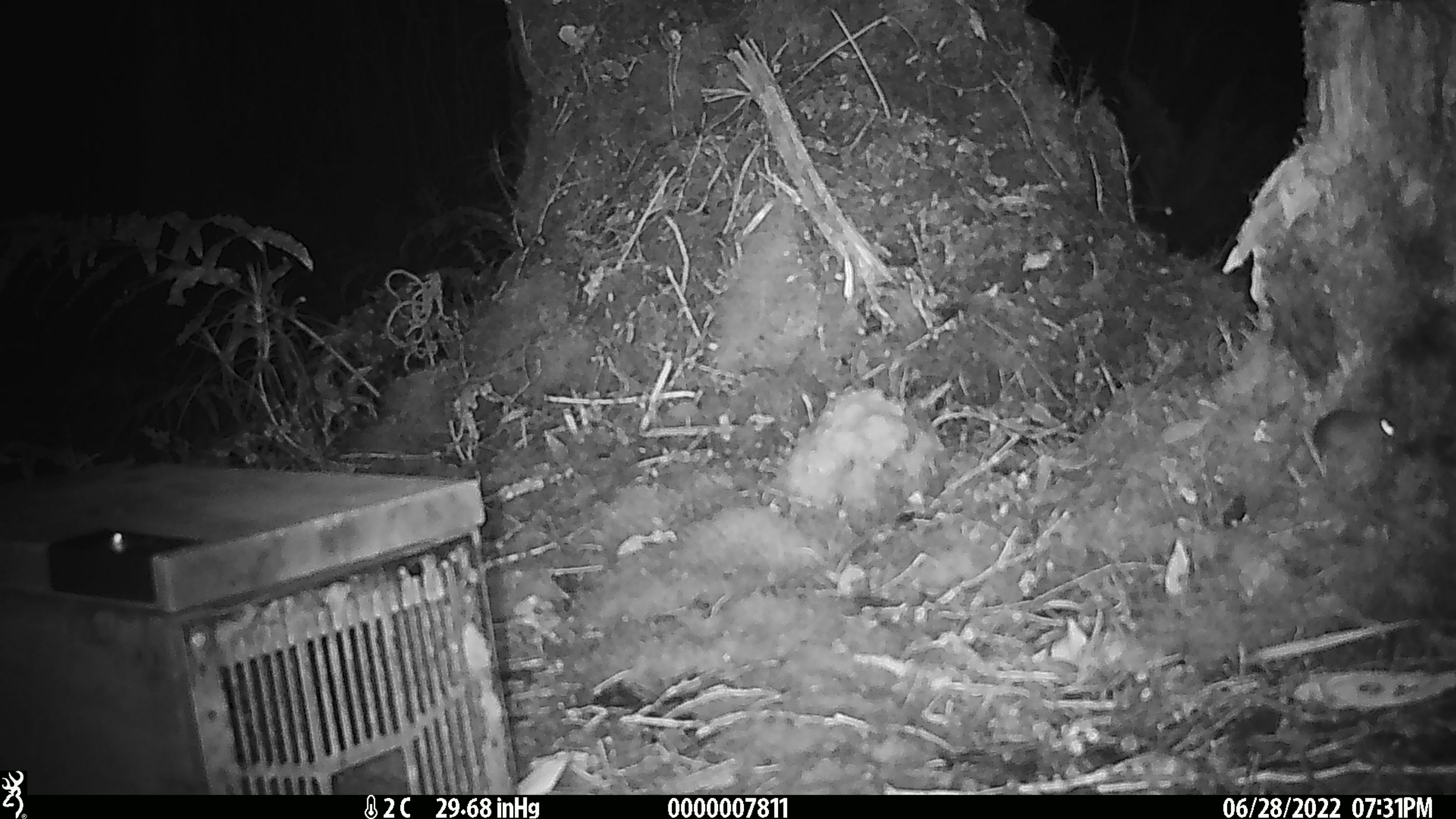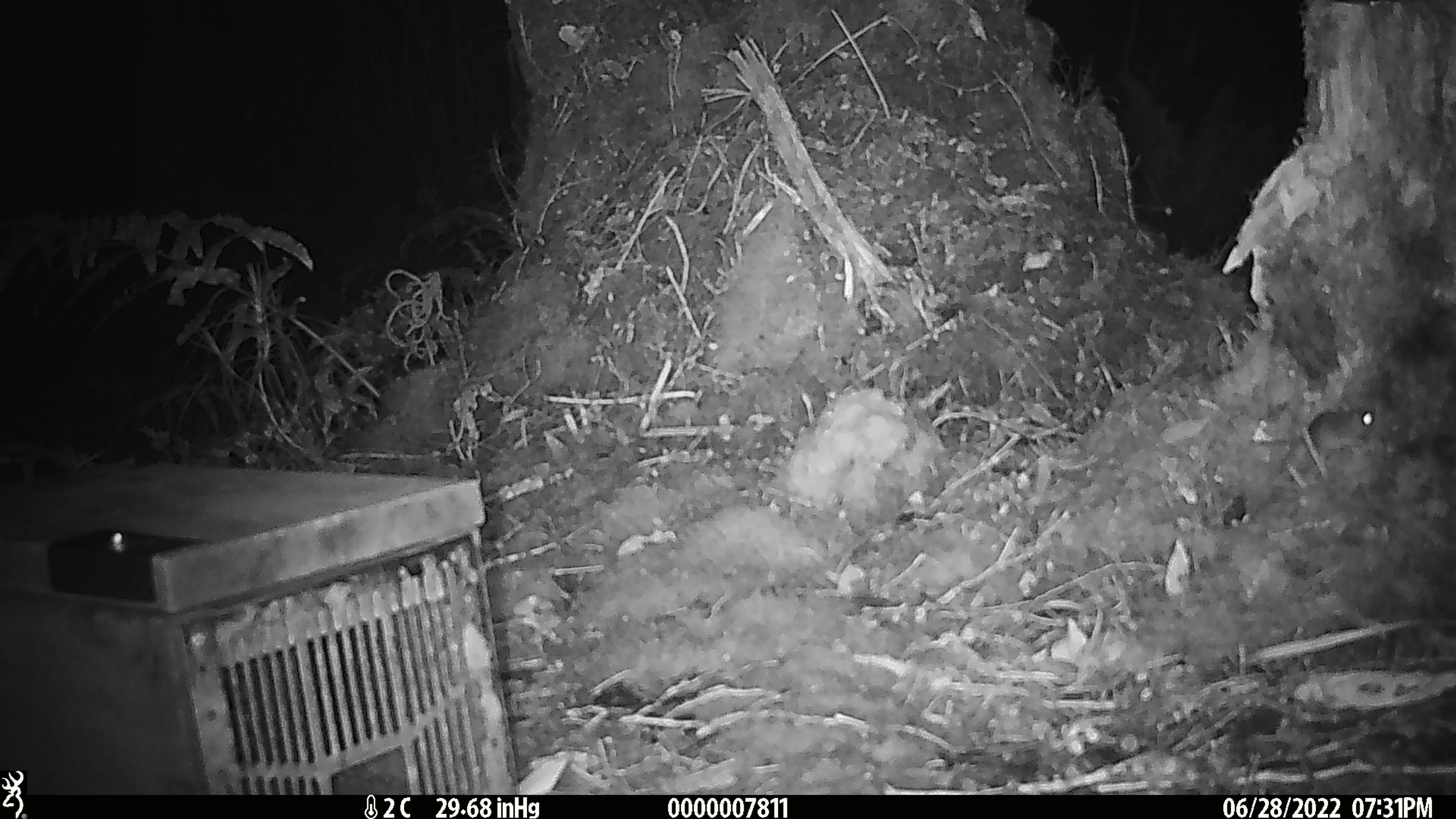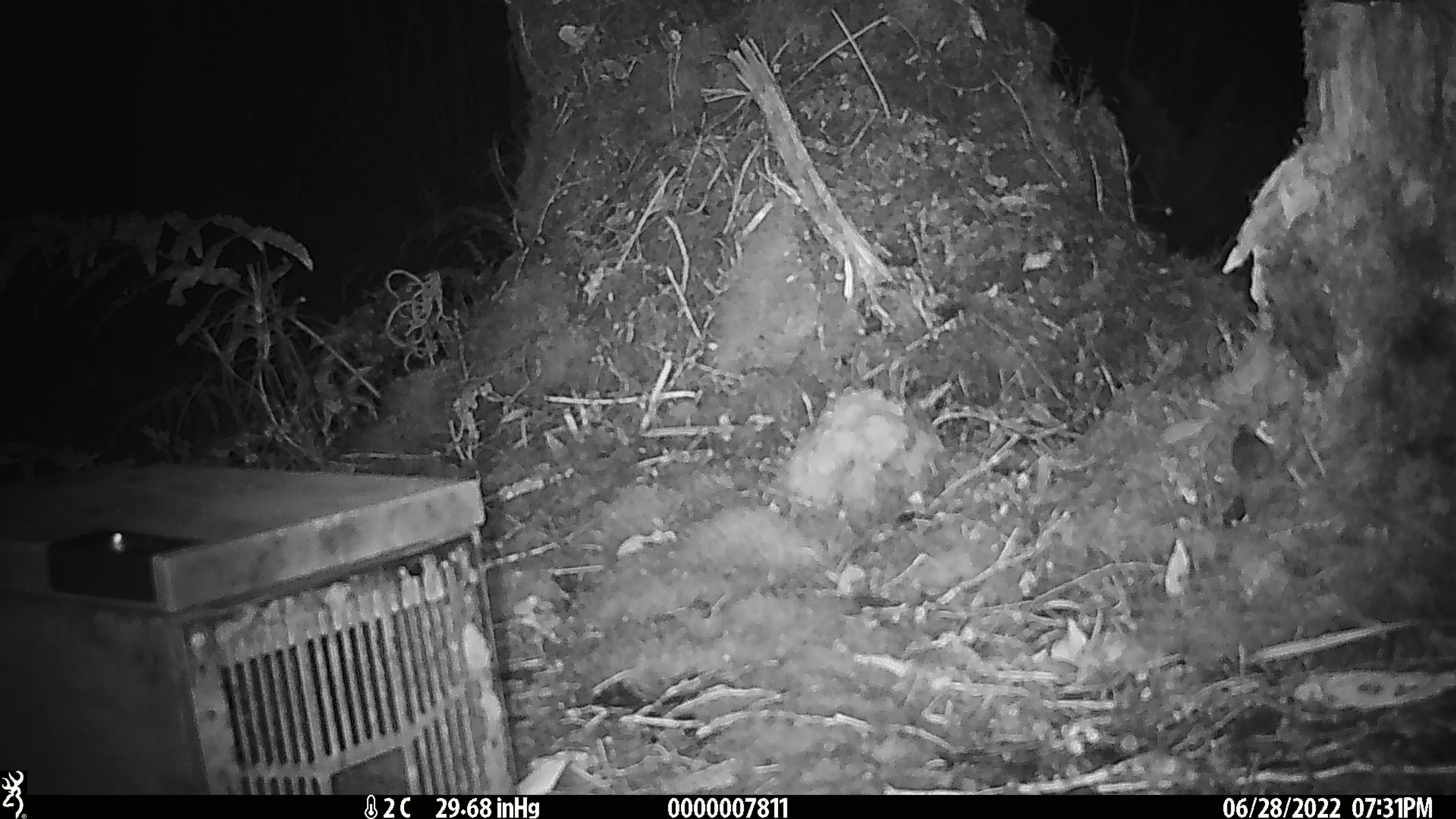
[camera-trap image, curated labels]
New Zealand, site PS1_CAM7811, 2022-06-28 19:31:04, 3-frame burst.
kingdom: Animalia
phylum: Chordata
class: Mammalia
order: Rodentia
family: Muridae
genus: Mus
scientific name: Mus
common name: mouse